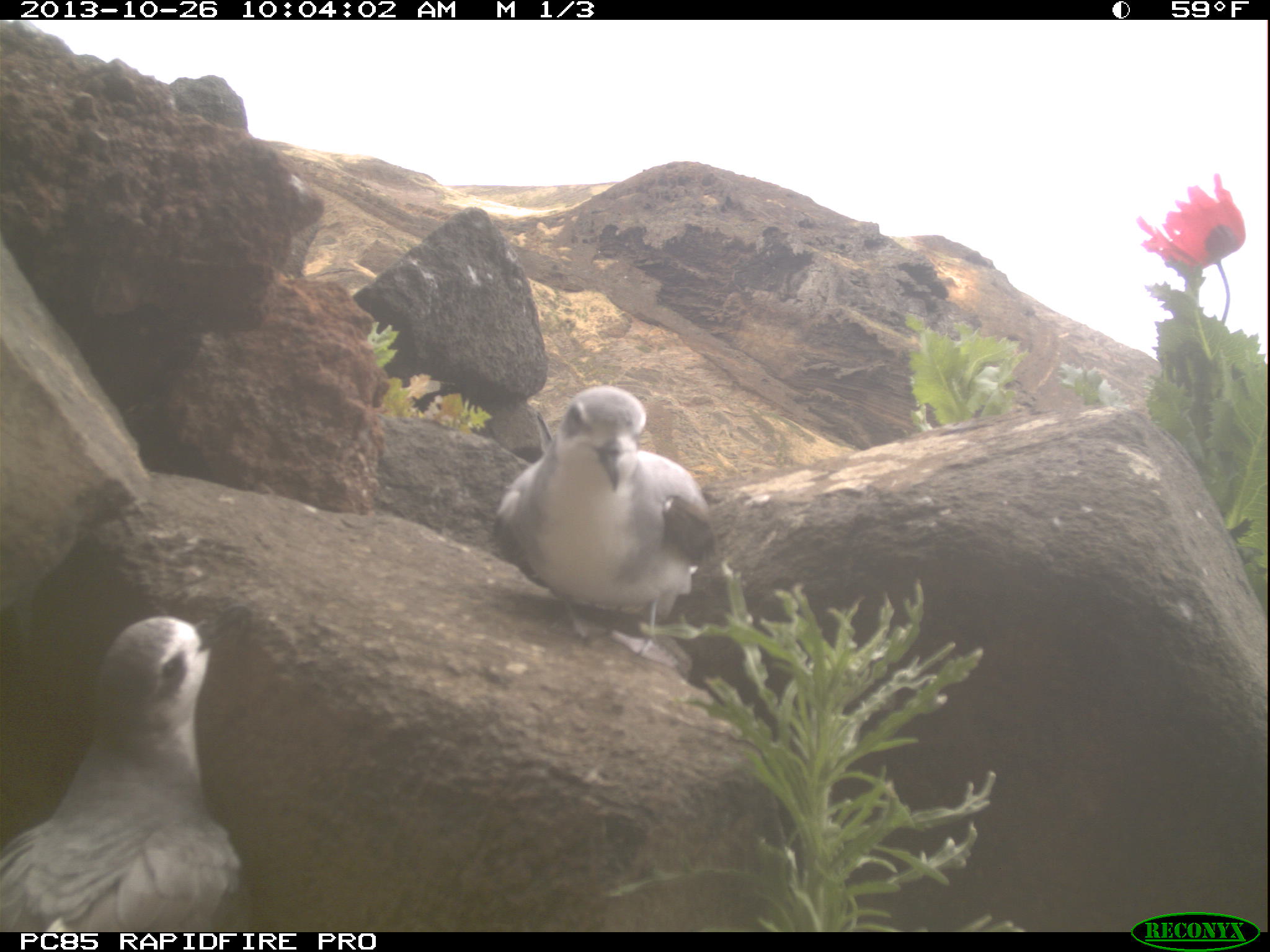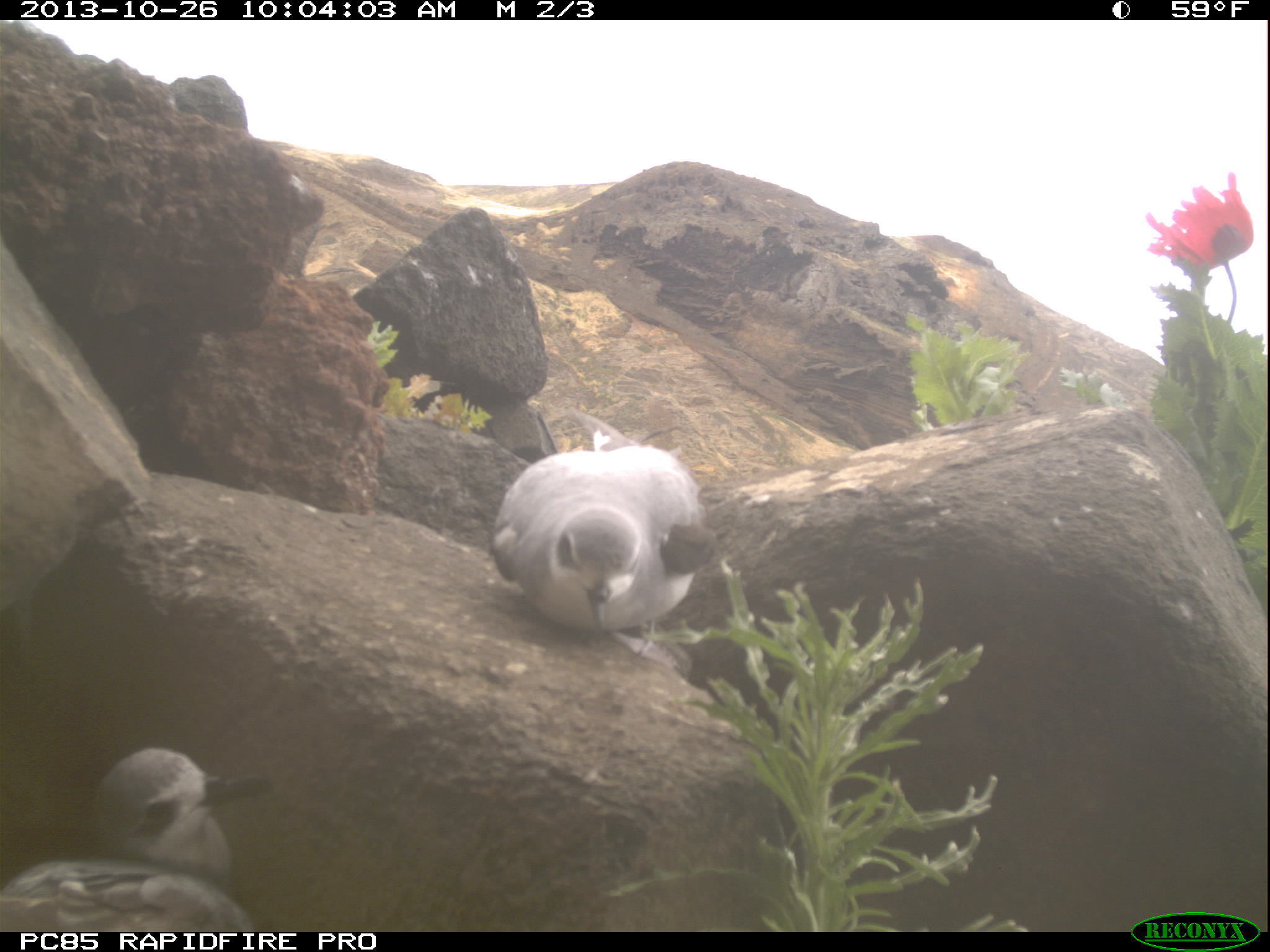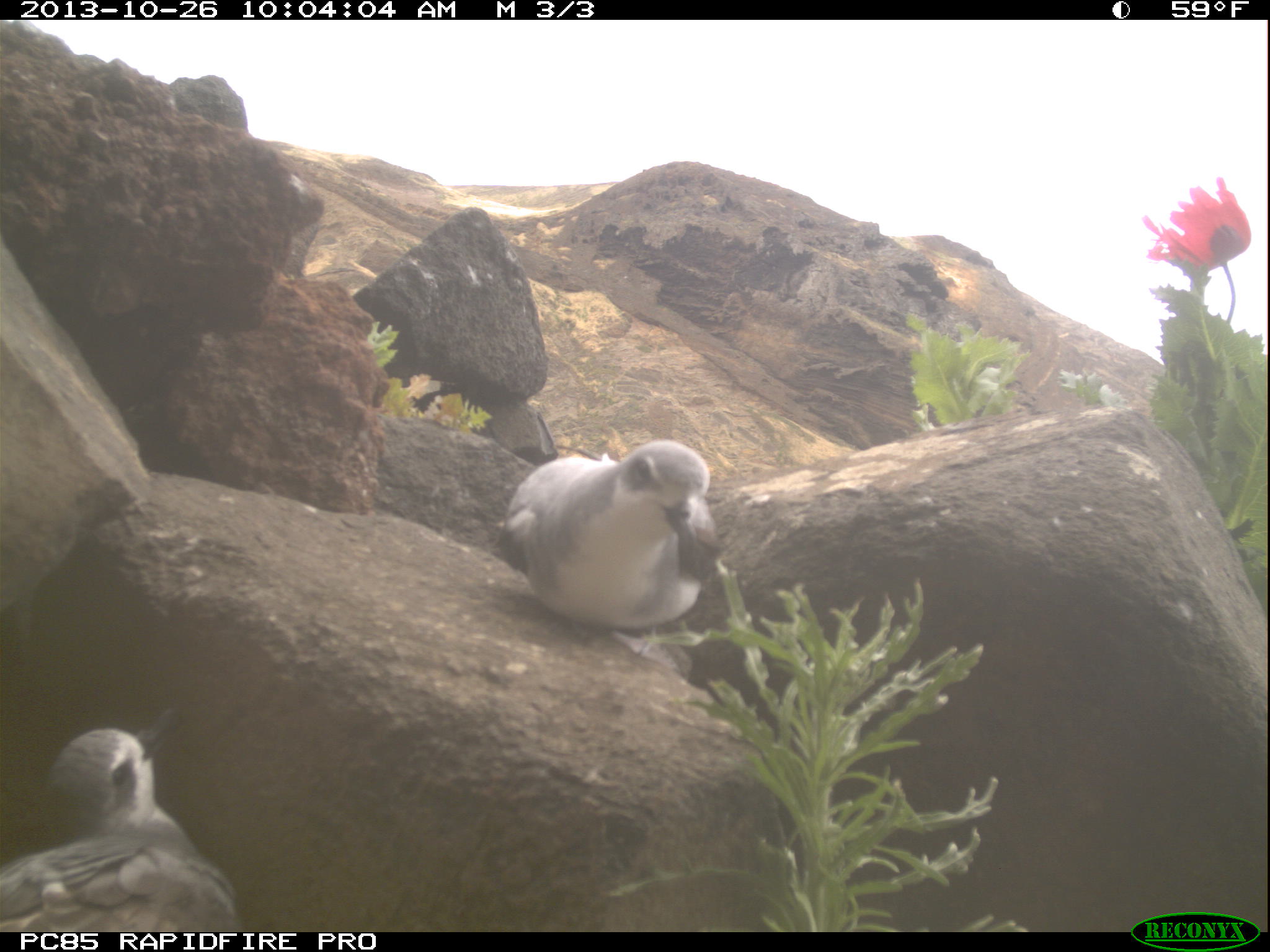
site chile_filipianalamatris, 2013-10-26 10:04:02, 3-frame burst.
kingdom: Animalia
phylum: Chordata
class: Aves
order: Procellariiformes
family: Procellariidae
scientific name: Procellariidae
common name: petrel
Petrel (Procellariidae).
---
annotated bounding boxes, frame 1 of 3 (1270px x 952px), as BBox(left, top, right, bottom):
petrel: BBox(0, 604, 256, 931); BBox(490, 386, 719, 641)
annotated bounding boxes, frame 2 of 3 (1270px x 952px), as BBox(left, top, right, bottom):
petrel: BBox(486, 415, 716, 643); BBox(0, 747, 273, 929)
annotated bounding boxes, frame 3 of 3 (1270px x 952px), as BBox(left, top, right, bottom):
petrel: BBox(0, 708, 238, 928); BBox(494, 436, 721, 642)